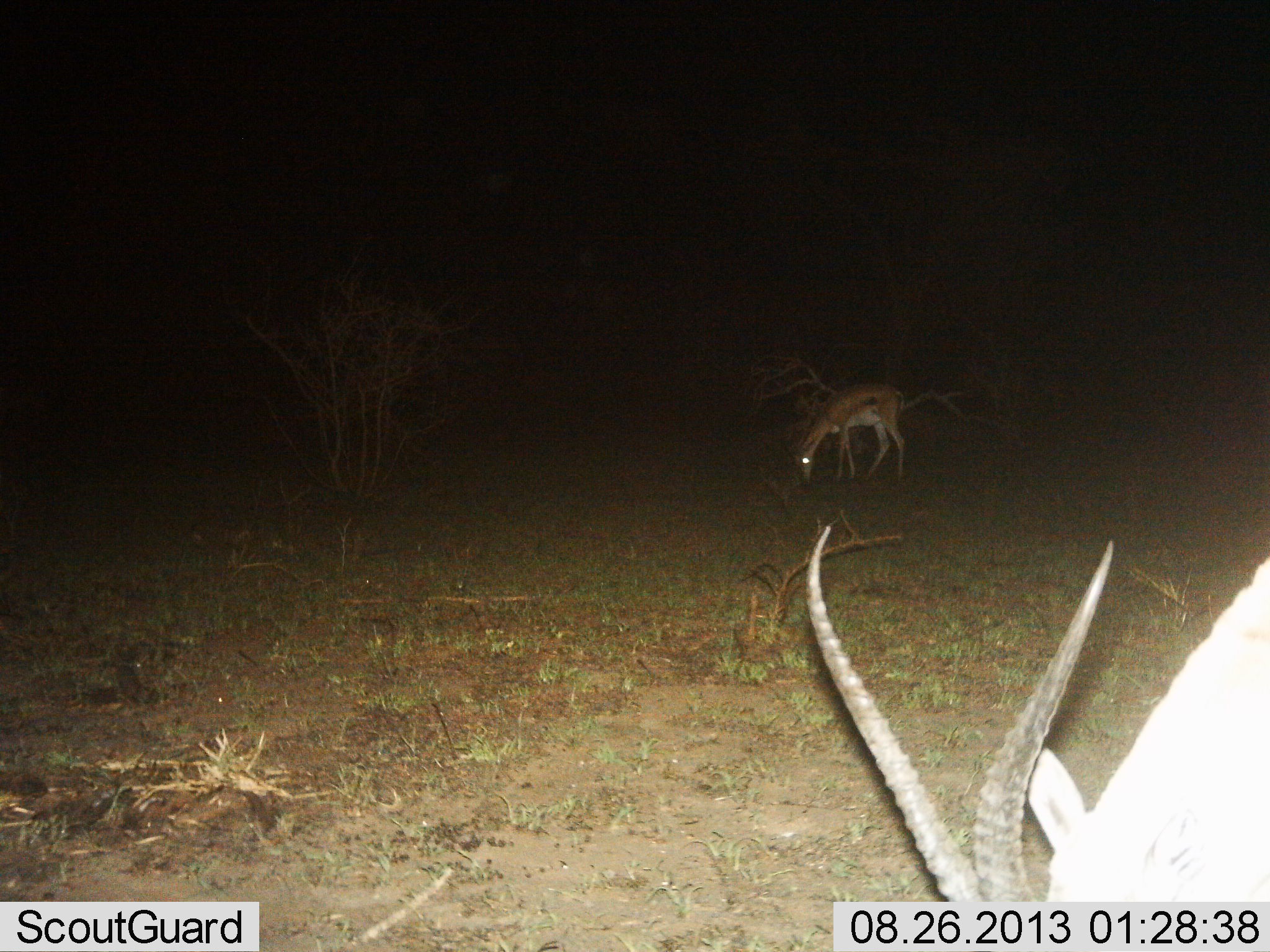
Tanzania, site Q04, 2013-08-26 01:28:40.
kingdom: Animalia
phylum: Chordata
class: Mammalia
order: Artiodactyla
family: Bovidae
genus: Nanger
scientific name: Nanger granti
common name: grant's gazelle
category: gazellegrants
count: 4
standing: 30%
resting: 0%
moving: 0%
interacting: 0%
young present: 0%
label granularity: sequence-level